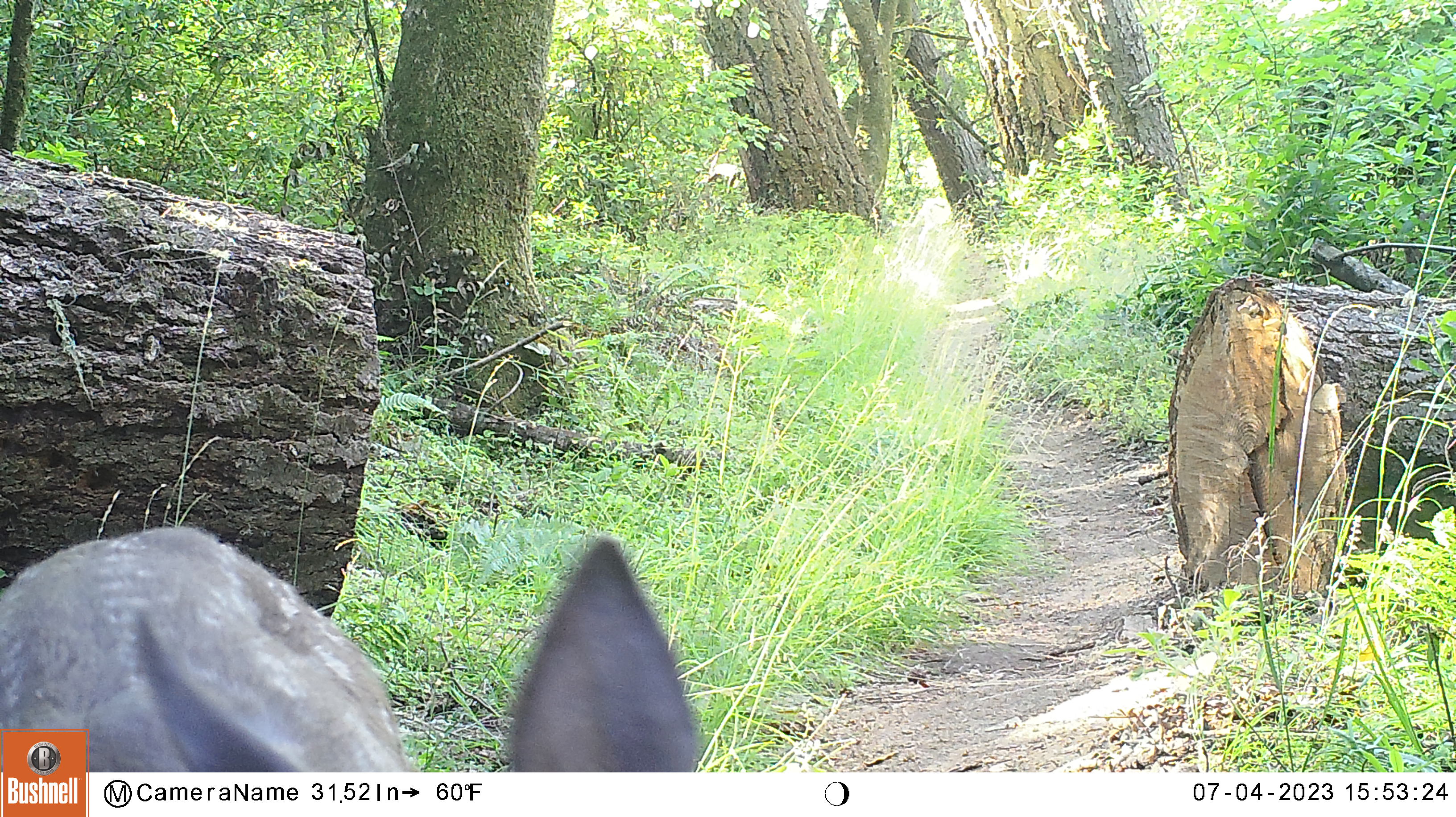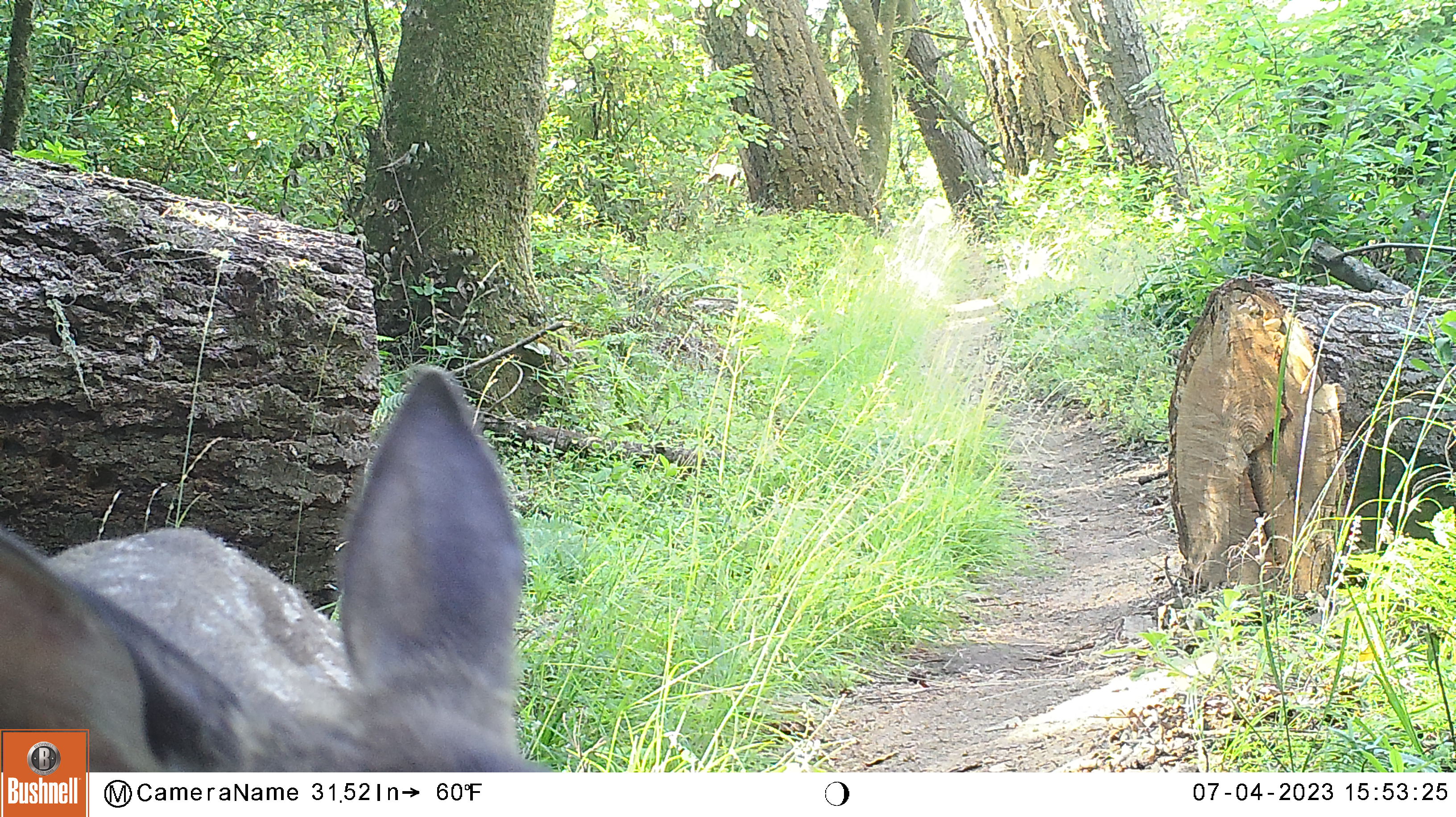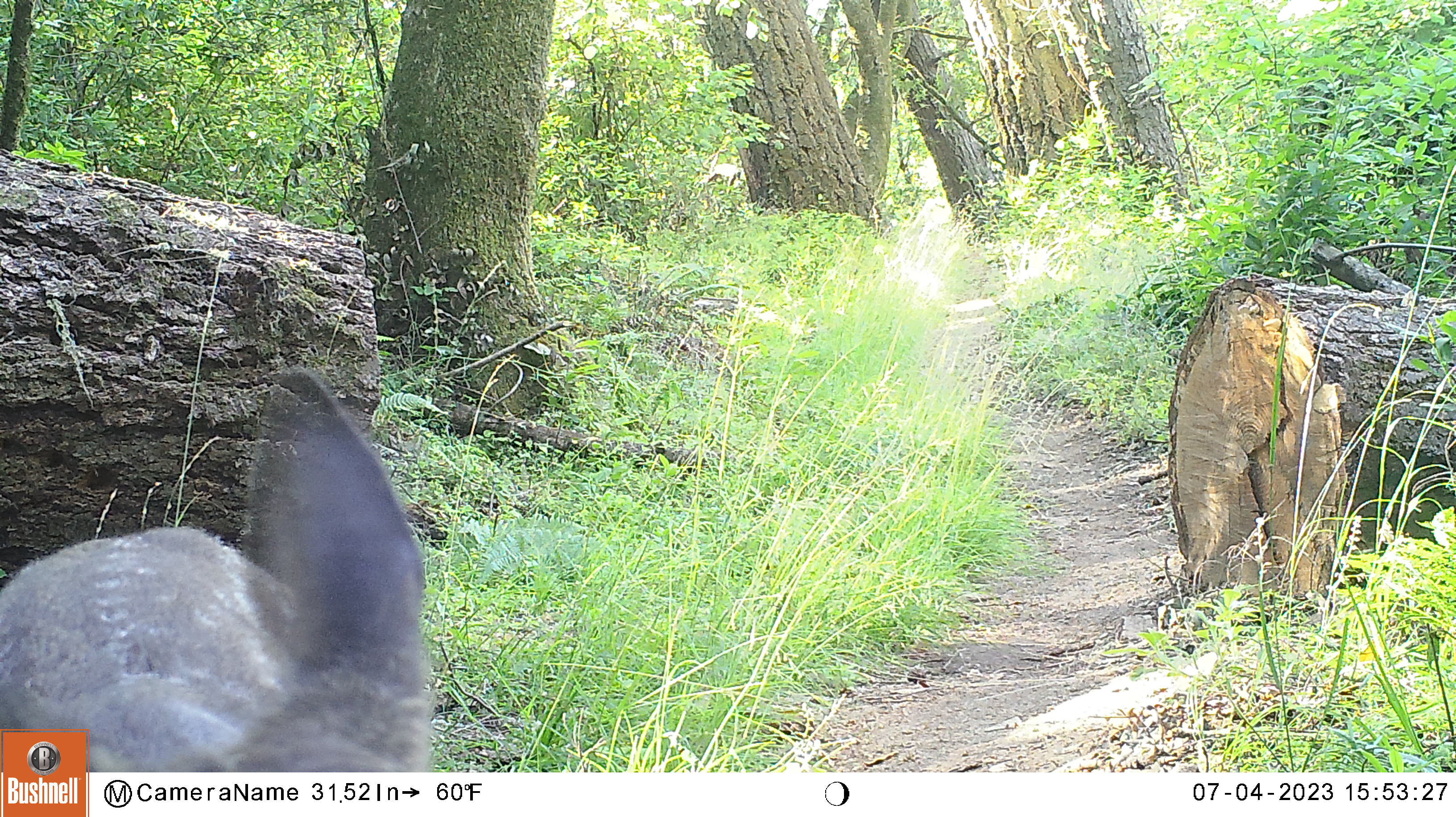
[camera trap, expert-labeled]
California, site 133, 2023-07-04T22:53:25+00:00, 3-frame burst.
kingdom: Animalia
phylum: Chordata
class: Mammalia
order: Artiodactyla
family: Cervidae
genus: Odocoileus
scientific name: Odocoileus hemionus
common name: mule deer